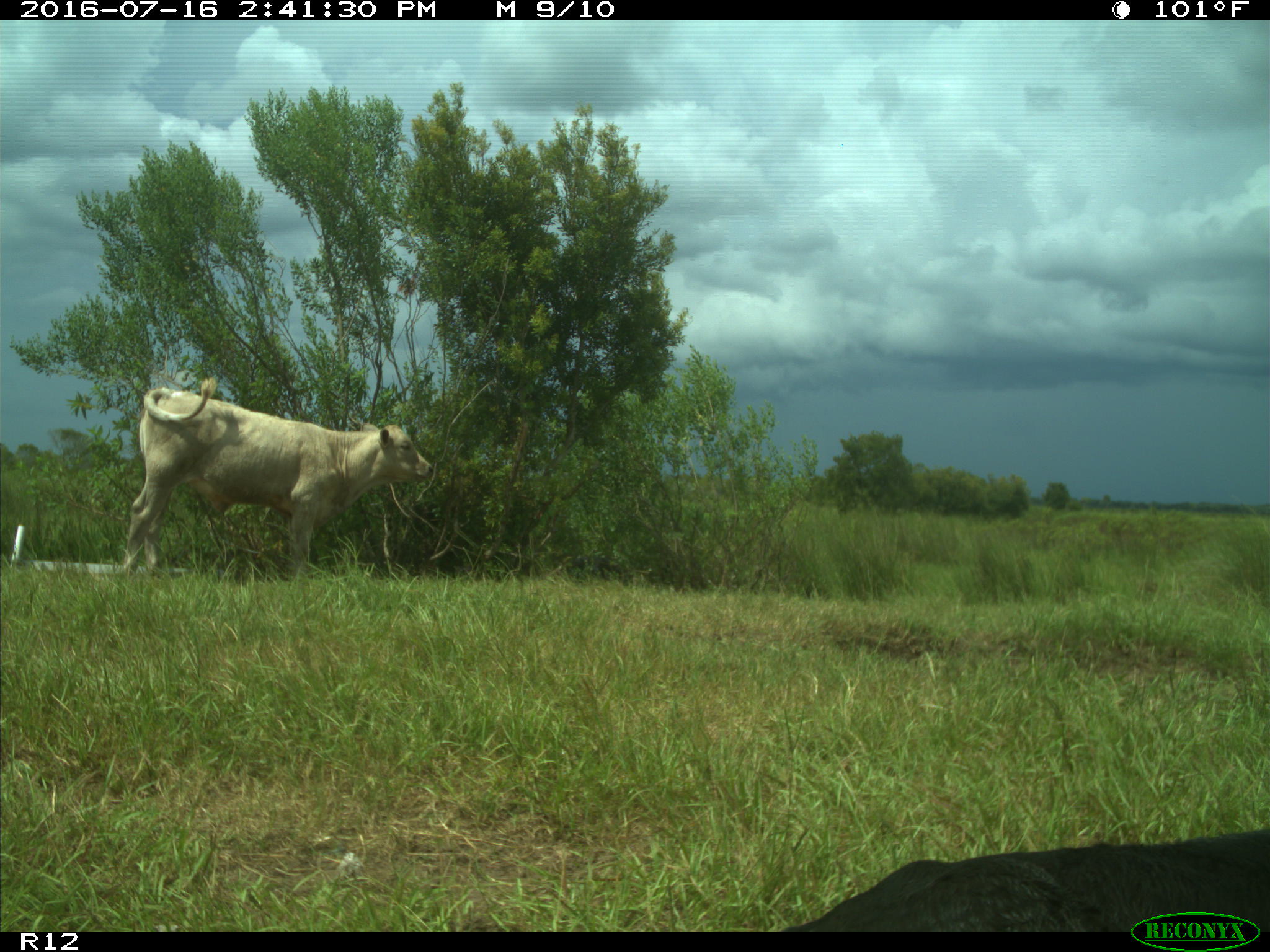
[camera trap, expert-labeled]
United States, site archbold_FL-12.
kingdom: Animalia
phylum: Chordata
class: Mammalia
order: Artiodactyla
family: Bovidae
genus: Bos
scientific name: Bos taurus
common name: domestic cow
Bos taurus (domestic cow).